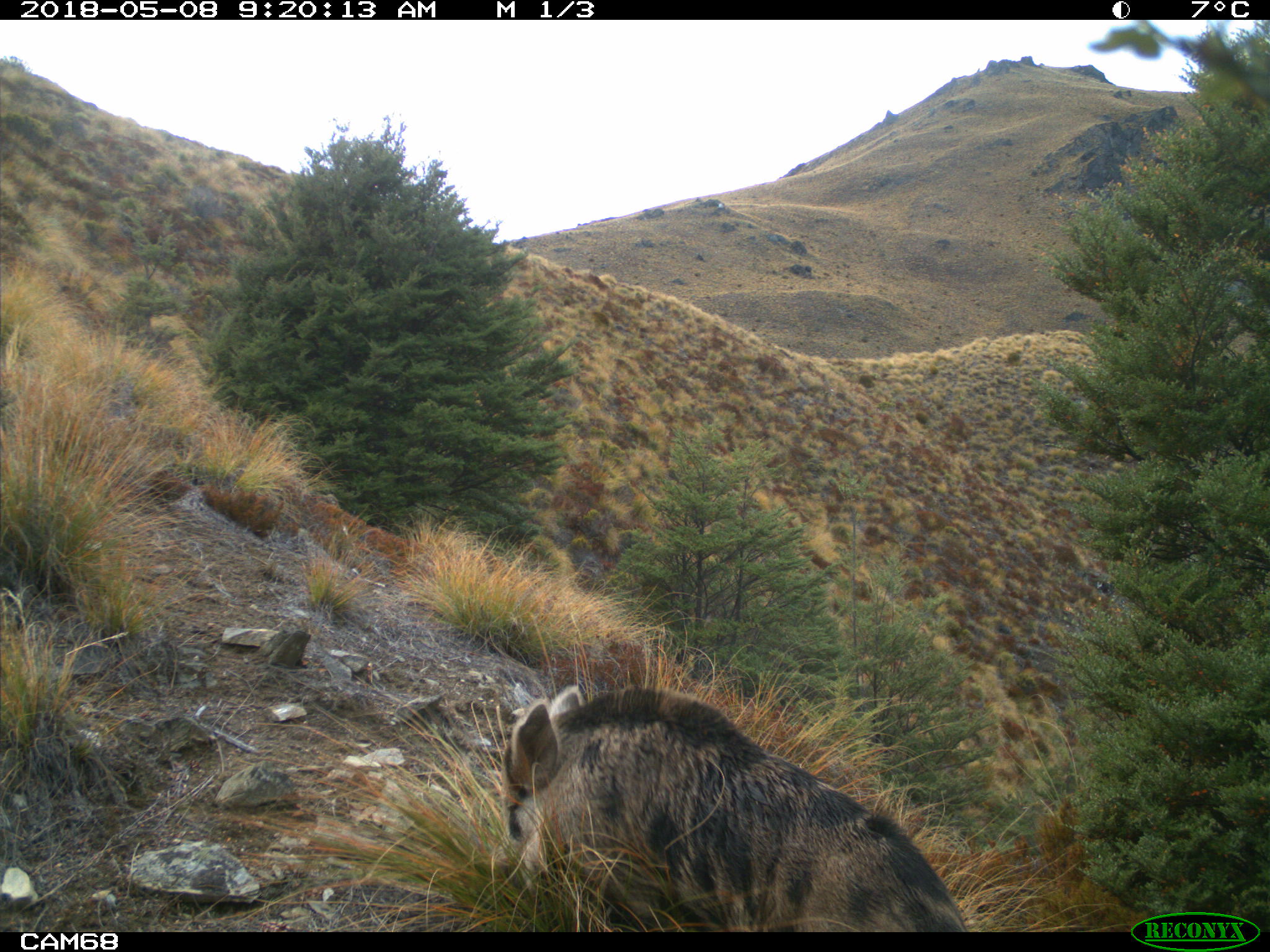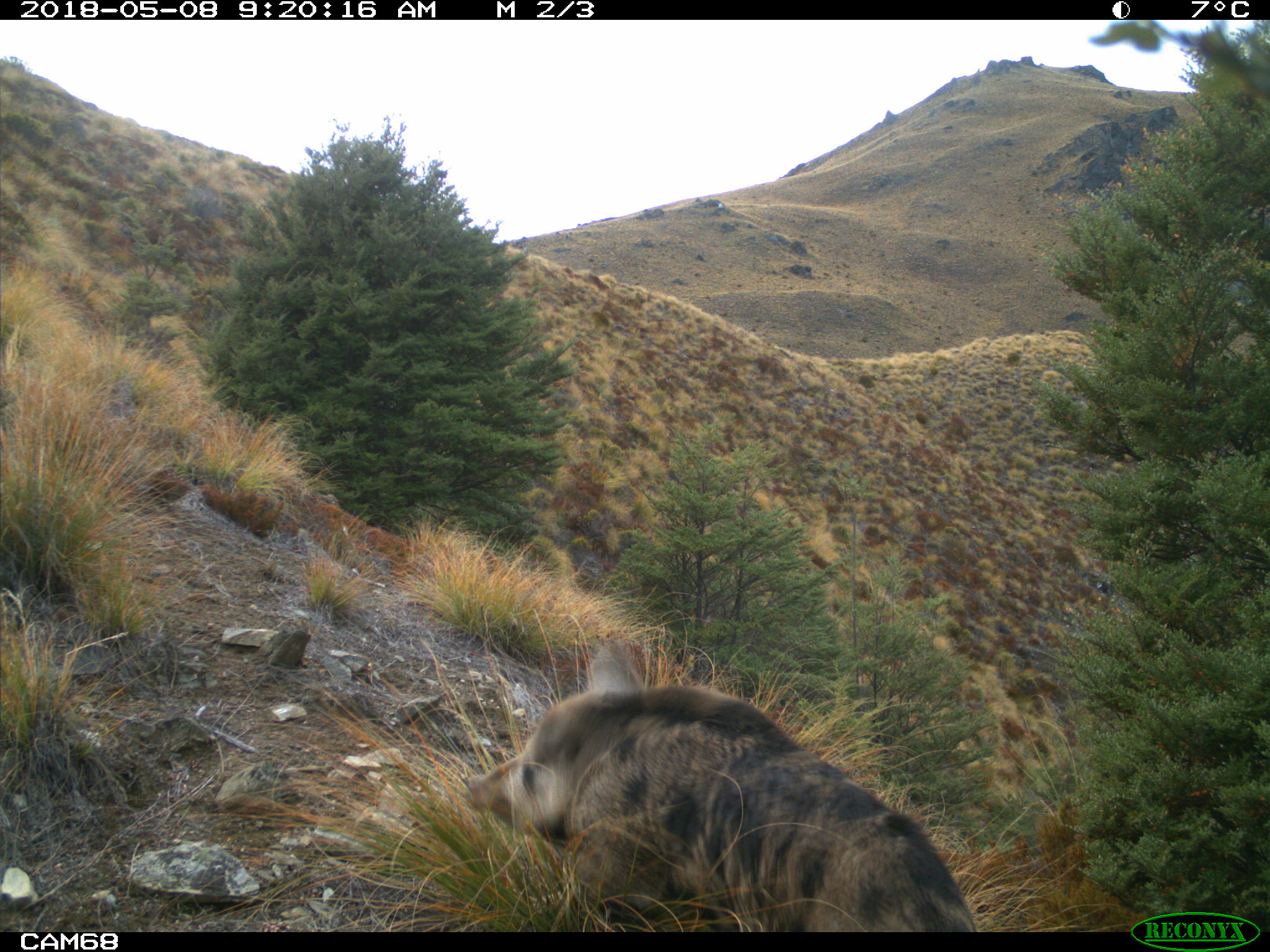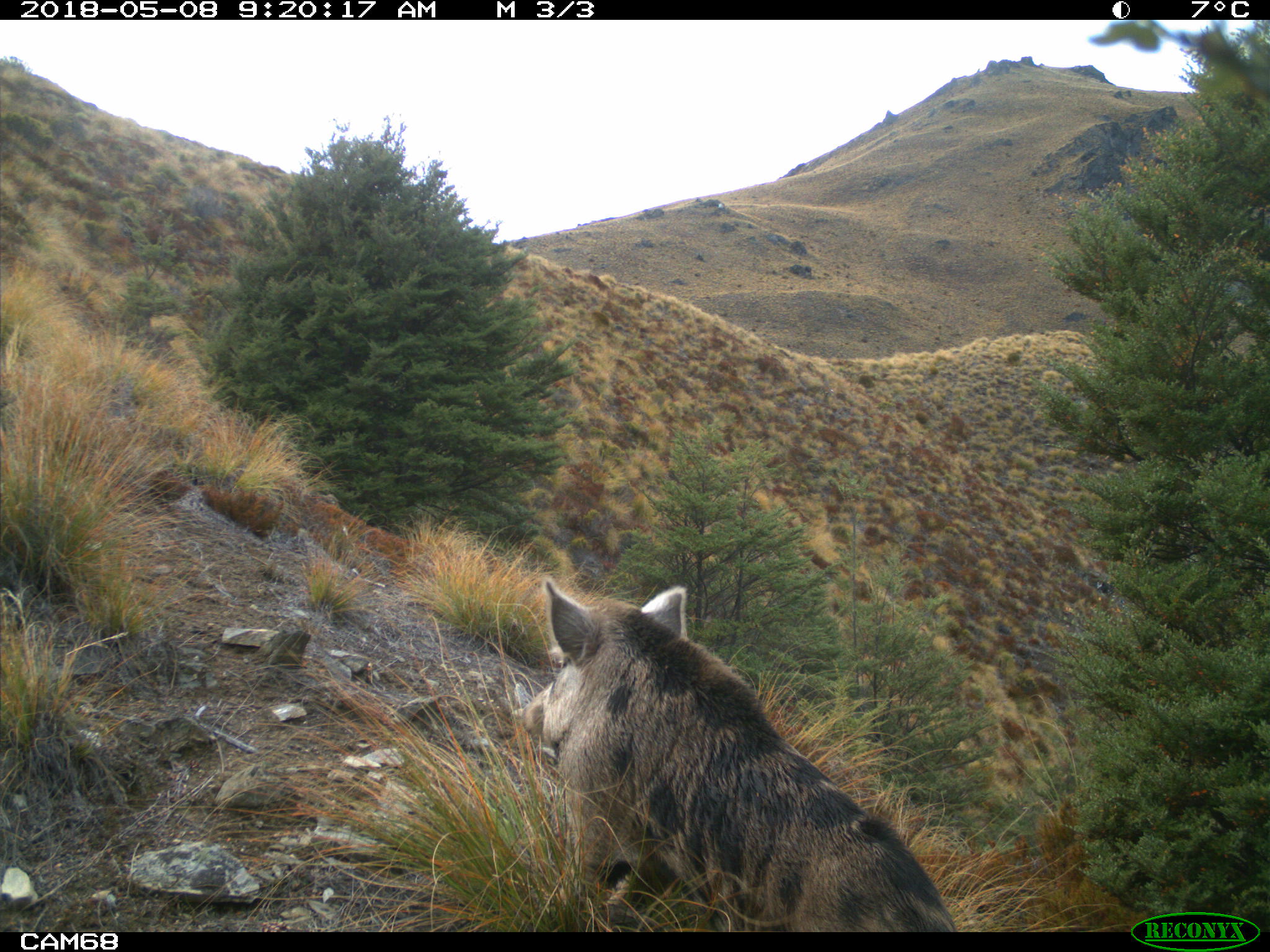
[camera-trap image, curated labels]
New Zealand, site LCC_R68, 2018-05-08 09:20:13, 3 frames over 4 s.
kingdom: Animalia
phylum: Chordata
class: Mammalia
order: Artiodactyla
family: Suidae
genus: Sus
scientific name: Sus scrofa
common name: pig